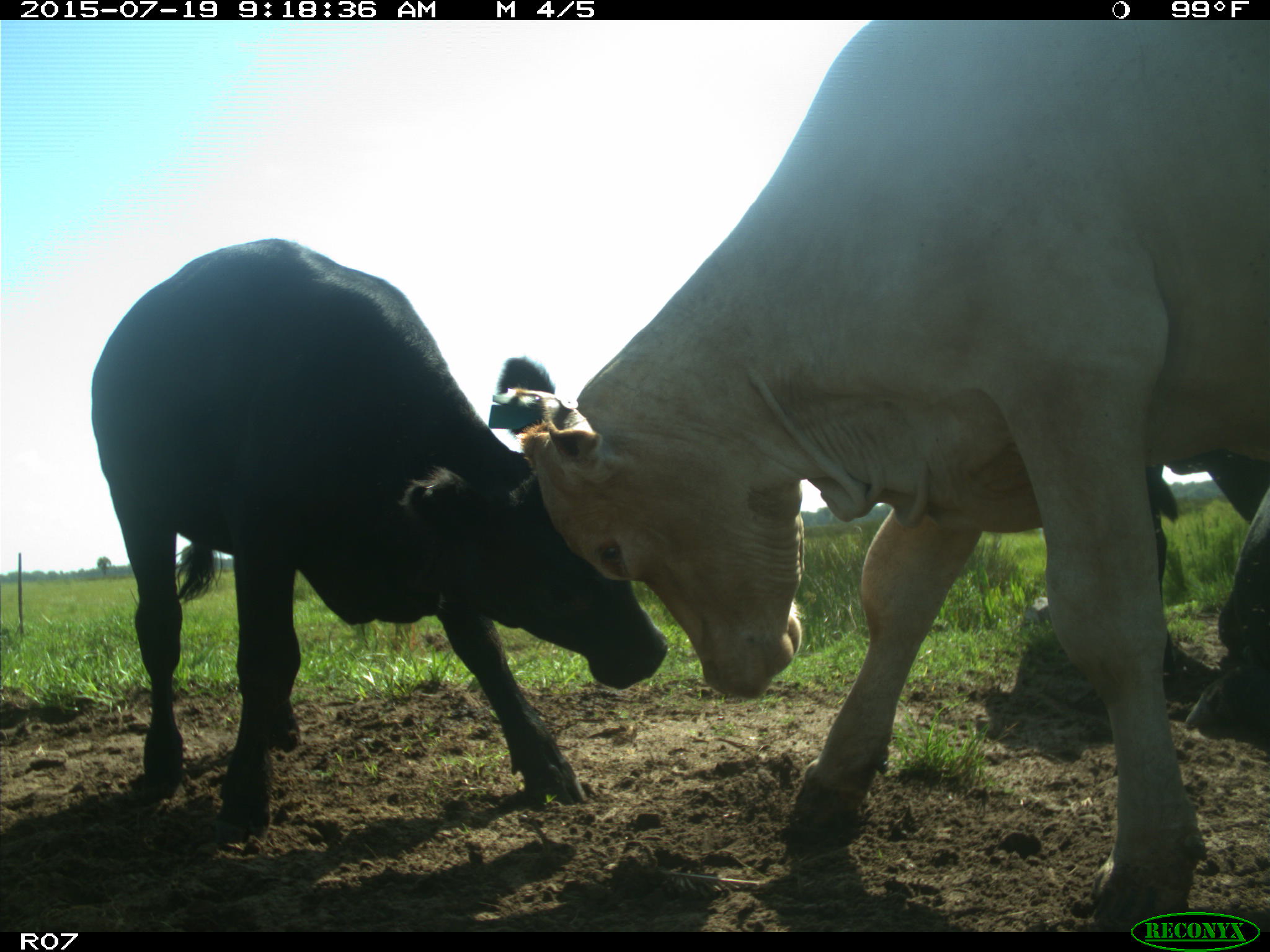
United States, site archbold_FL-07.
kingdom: Animalia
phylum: Chordata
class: Mammalia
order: Artiodactyla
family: Bovidae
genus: Bos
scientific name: Bos taurus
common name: domestic cow